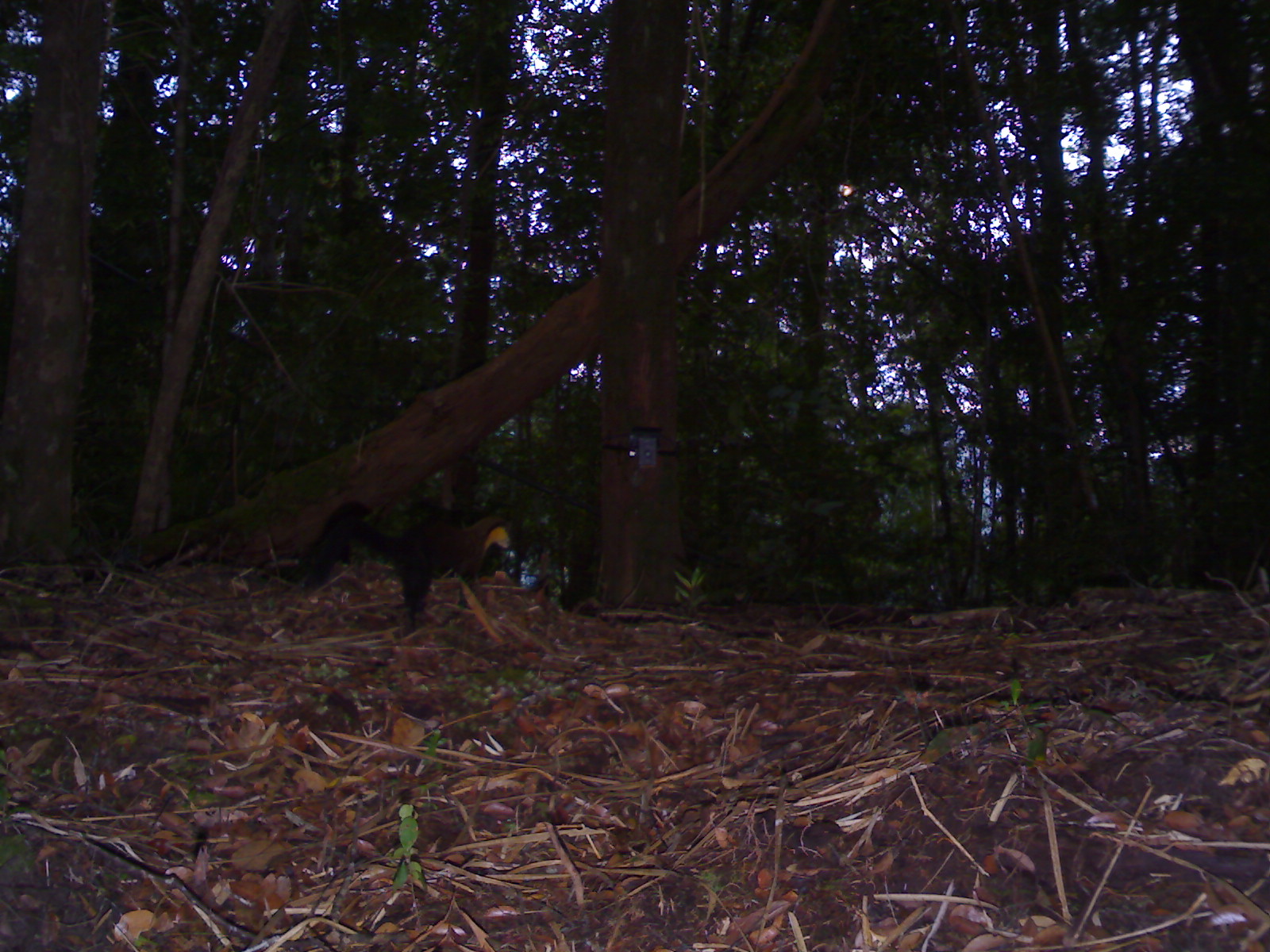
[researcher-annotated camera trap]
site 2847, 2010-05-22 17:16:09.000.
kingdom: Animalia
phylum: Chordata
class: Mammalia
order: Carnivora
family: Mustelidae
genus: Martes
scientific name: Martes flavigula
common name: yellow-throated marten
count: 1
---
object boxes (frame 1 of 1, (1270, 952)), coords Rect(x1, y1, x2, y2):
martes flavigula: Rect(294, 489, 515, 630)